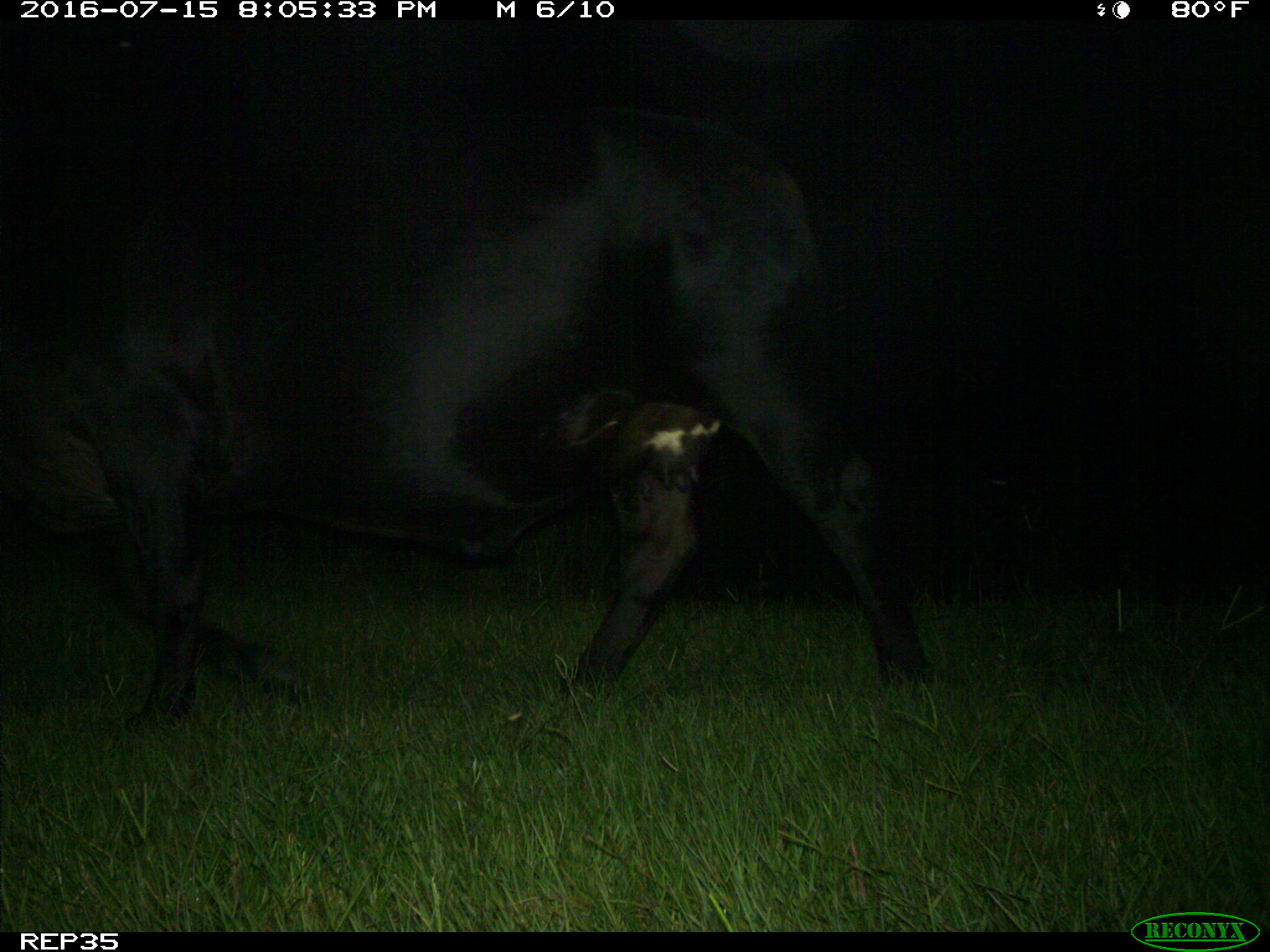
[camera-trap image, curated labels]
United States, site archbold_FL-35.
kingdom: Animalia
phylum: Chordata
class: Mammalia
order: Artiodactyla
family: Bovidae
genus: Bos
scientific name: Bos taurus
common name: domestic cow